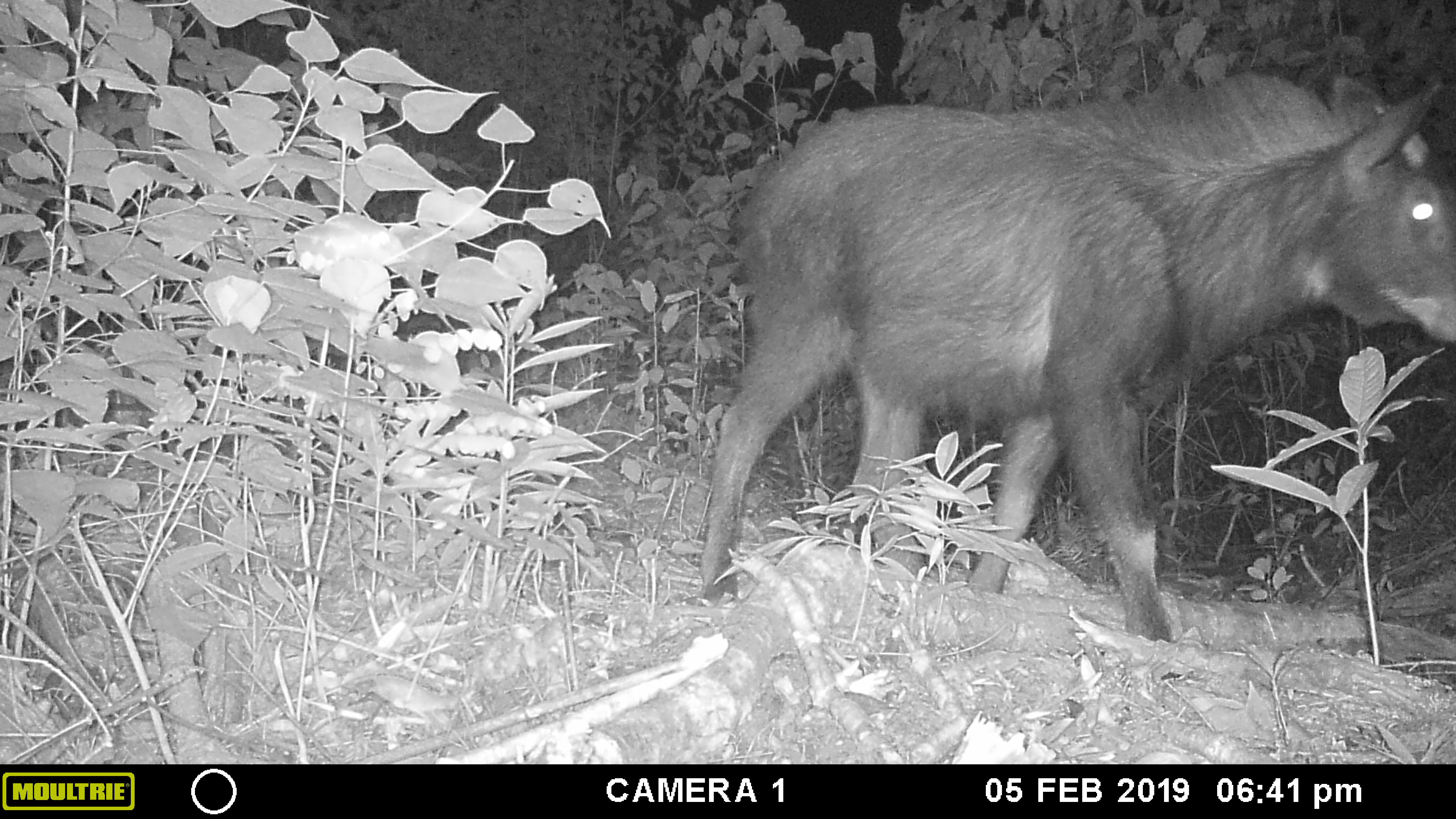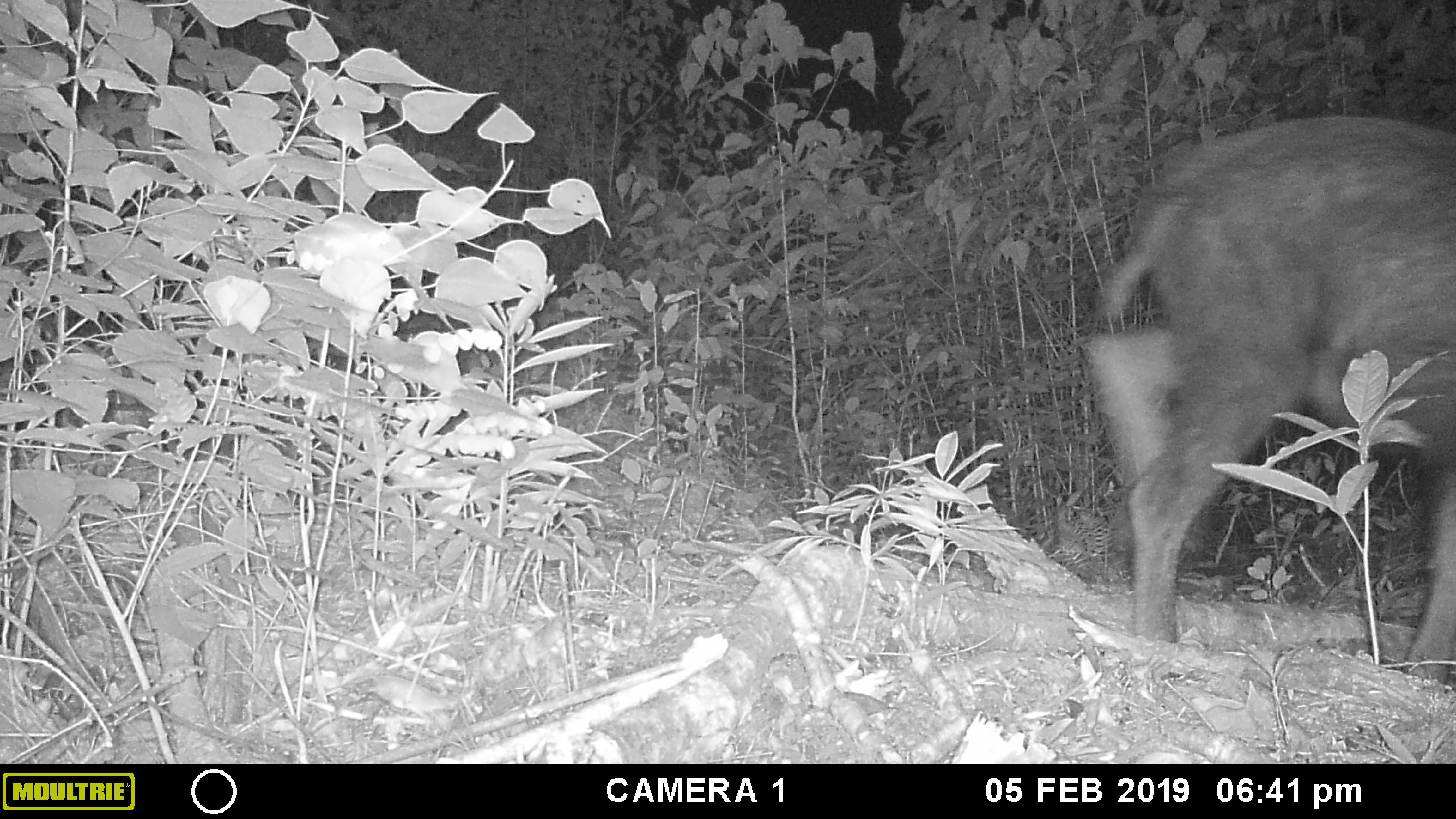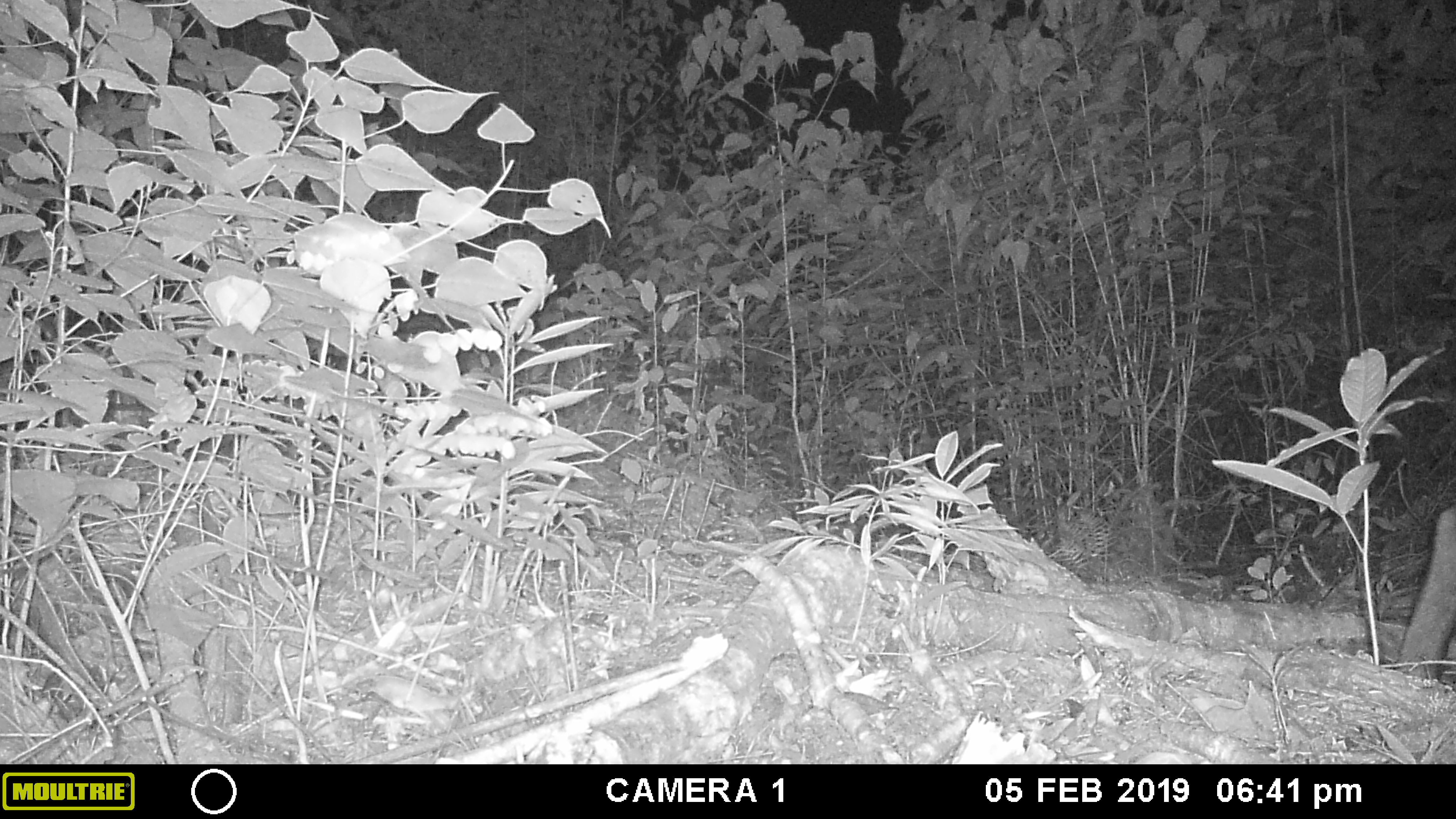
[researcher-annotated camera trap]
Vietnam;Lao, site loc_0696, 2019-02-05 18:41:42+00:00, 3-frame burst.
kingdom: Animalia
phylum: Chordata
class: Mammalia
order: Artiodactyla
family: Bovidae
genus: Capricornis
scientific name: Capricornis sumatraensis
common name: chinese serow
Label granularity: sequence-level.